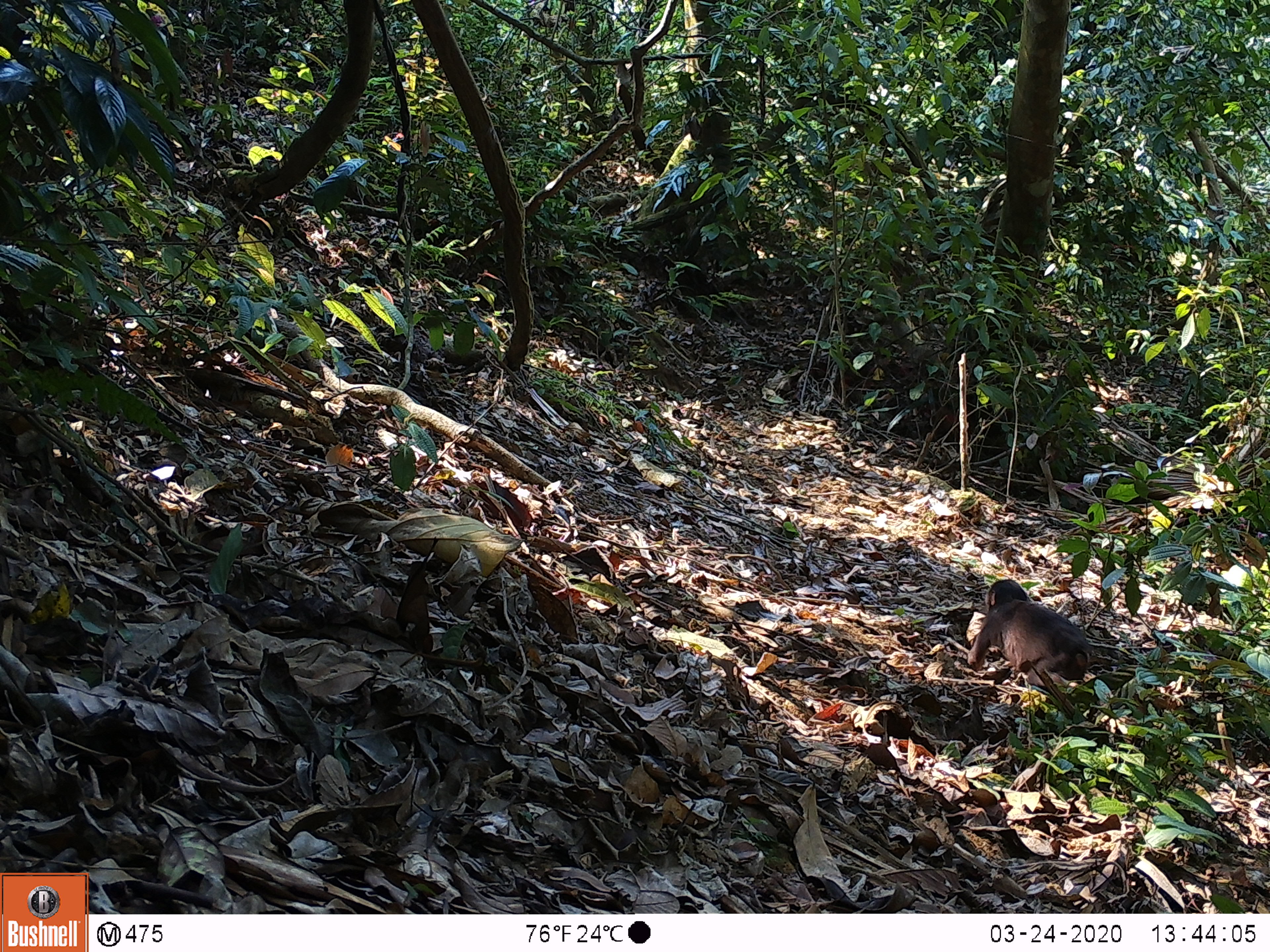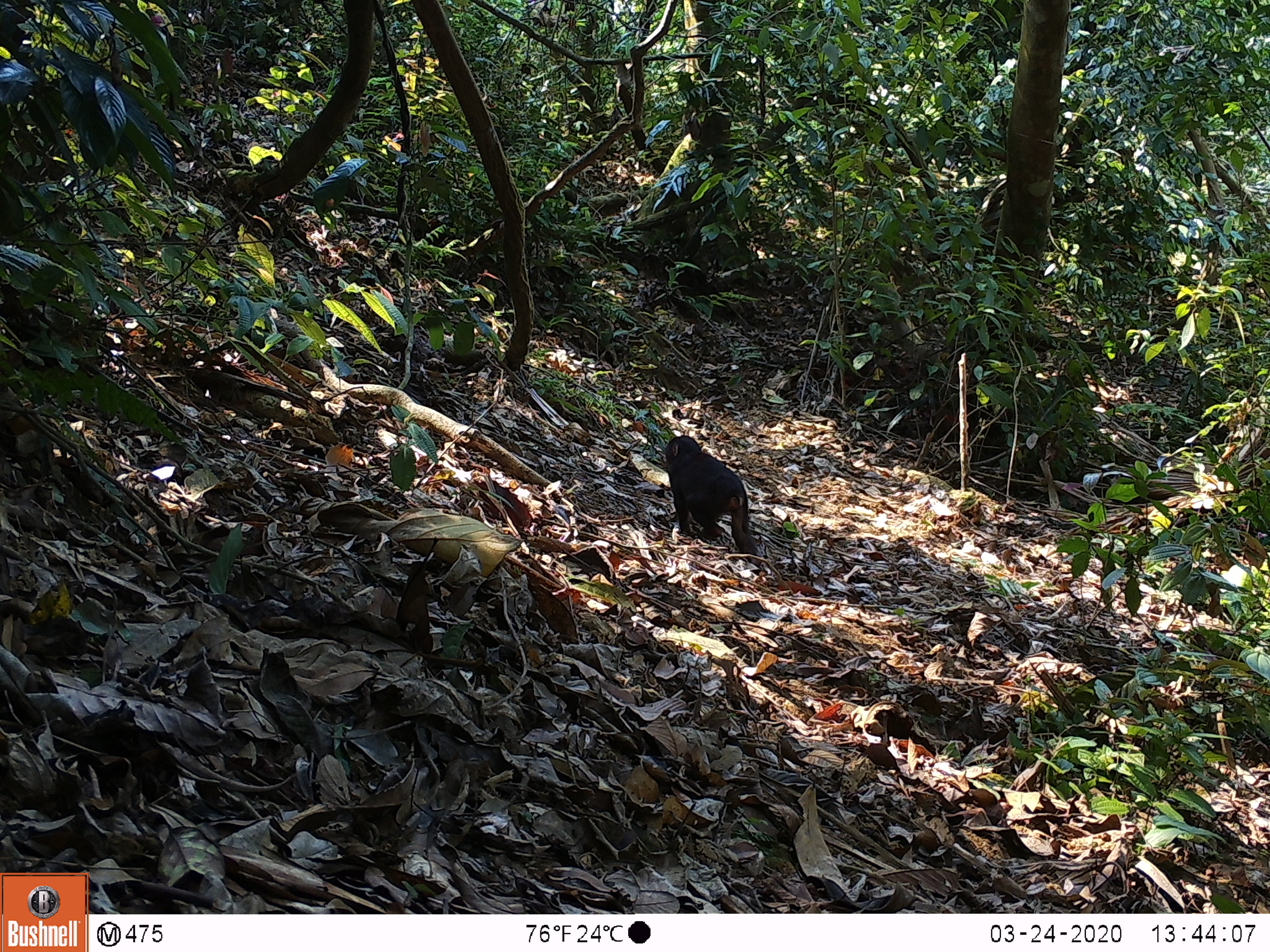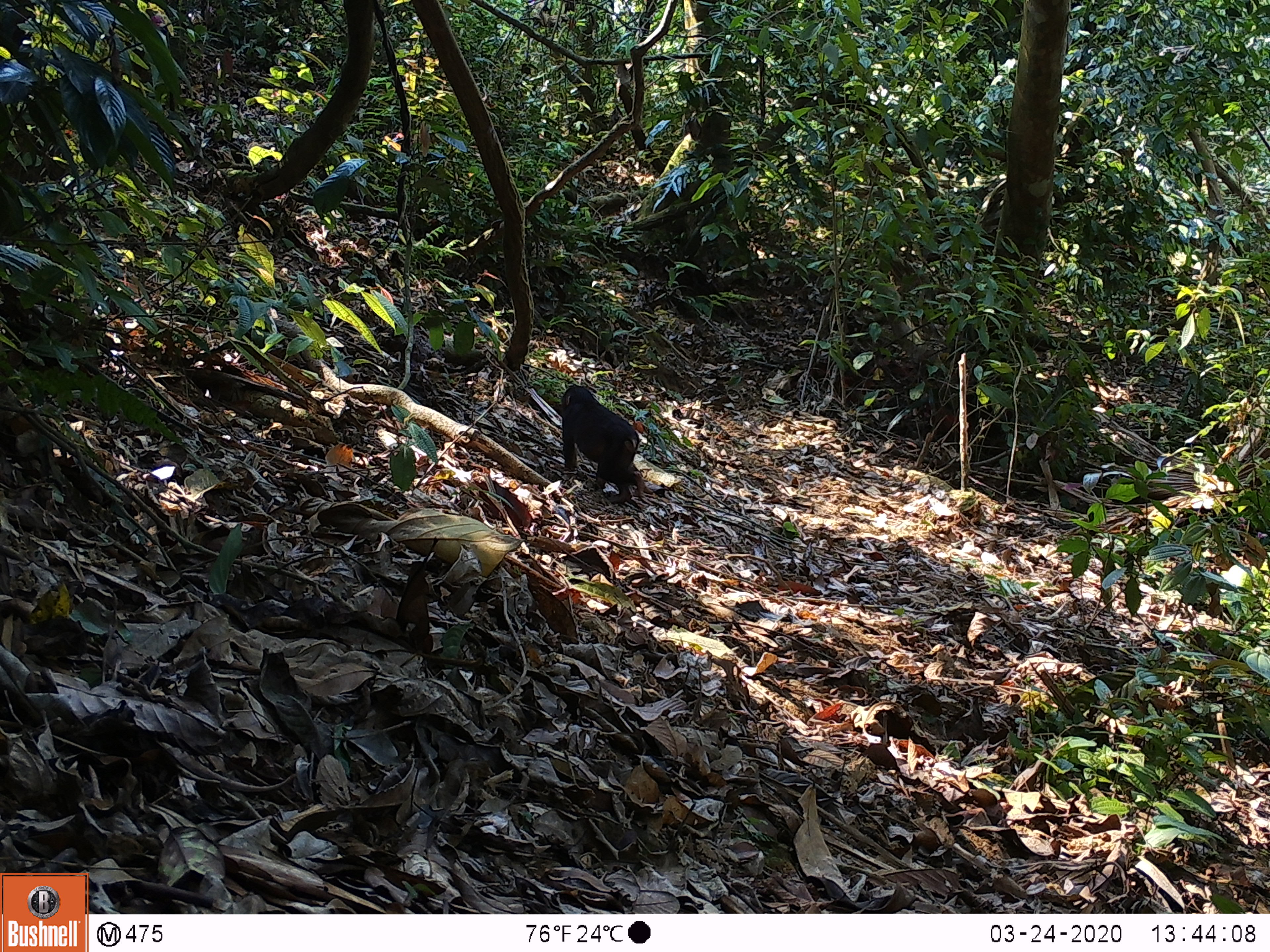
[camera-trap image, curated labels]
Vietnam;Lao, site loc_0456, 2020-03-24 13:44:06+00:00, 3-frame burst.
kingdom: Animalia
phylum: Chordata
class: Mammalia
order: Primates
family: Cercopithecidae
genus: Macaca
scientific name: Macaca arctoides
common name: stump-tailed macaque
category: stump tailed macaque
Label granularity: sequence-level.